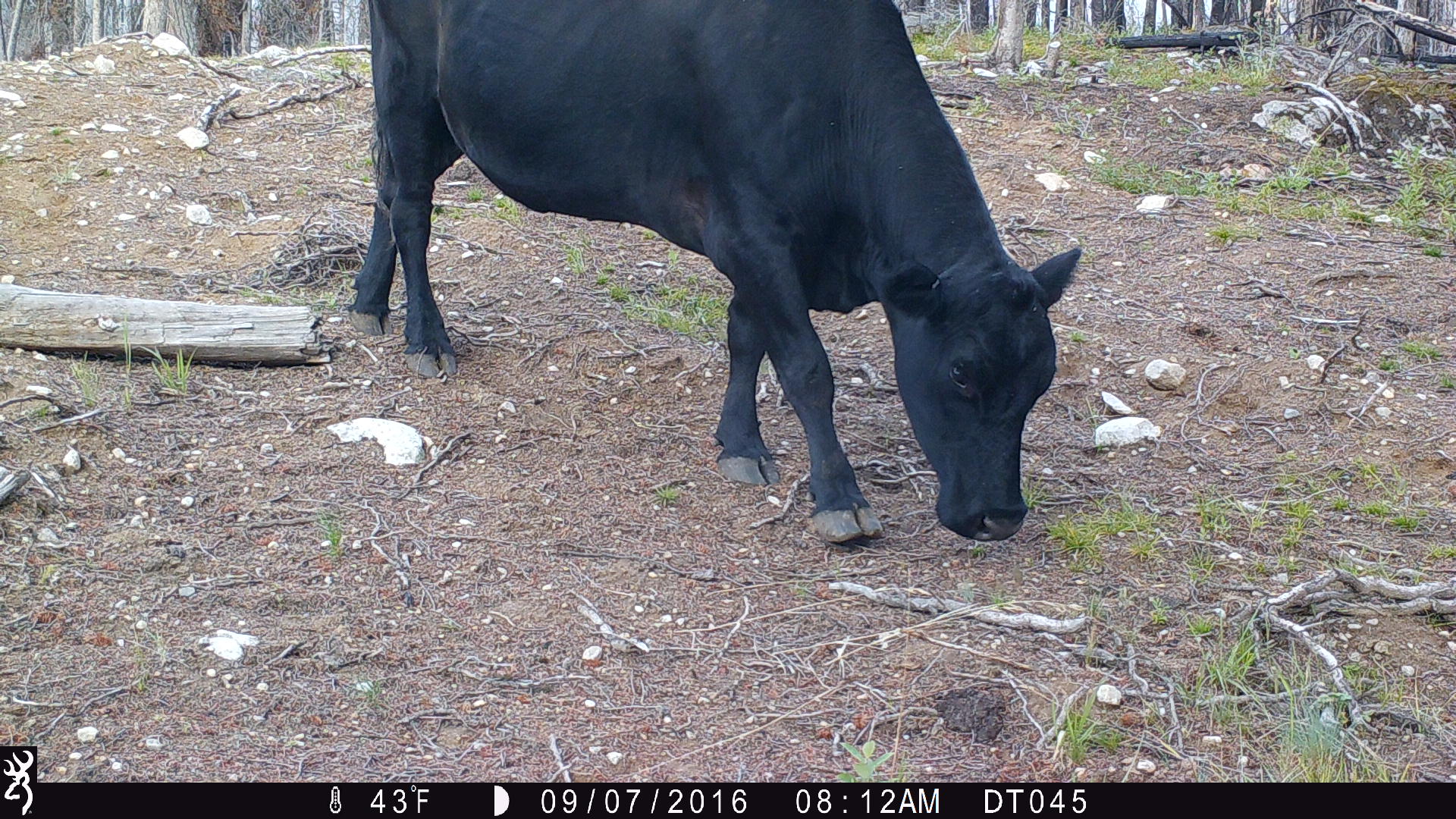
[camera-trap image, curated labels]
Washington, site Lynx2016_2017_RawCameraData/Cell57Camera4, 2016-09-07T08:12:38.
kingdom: Animalia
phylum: Chordata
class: Mammalia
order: Artiodactyla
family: Bovidae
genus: Bos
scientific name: Bos taurus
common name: domestic cattle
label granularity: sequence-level